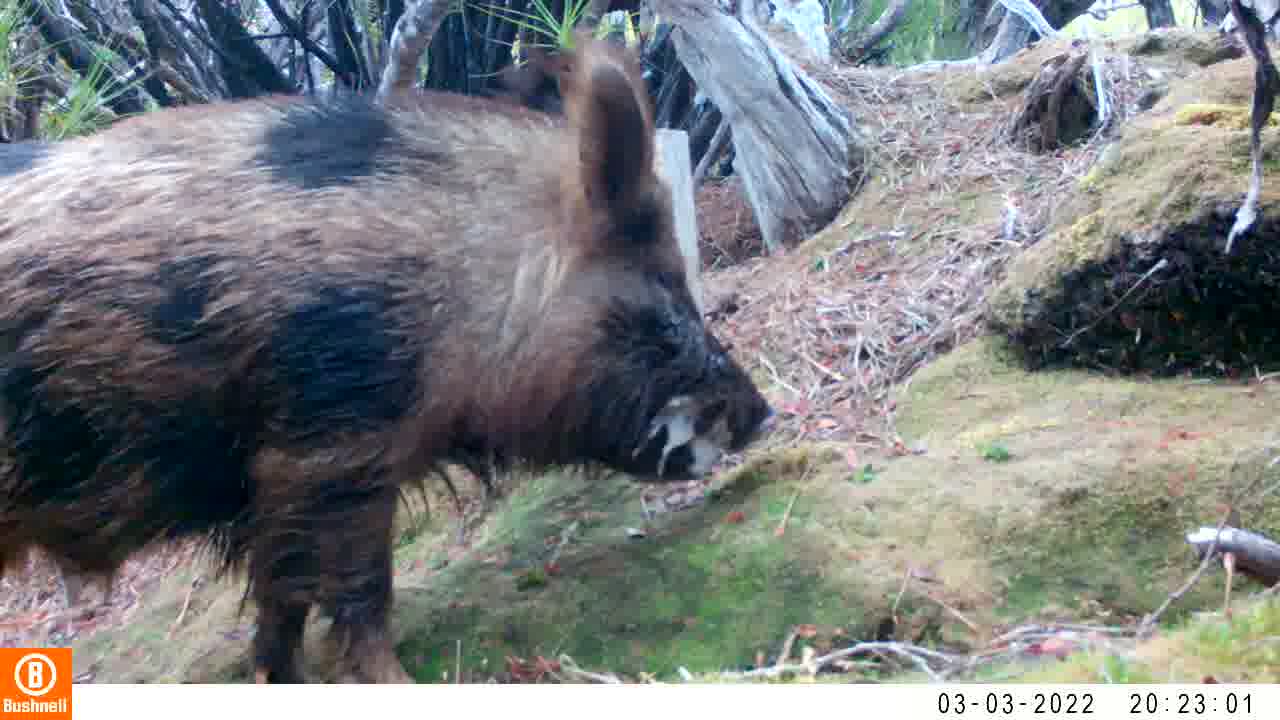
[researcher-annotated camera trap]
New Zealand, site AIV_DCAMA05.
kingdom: Animalia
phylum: Chordata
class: Mammalia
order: Artiodactyla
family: Suidae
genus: Sus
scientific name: Sus scrofa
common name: pig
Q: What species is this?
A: Pig (Sus scrofa).